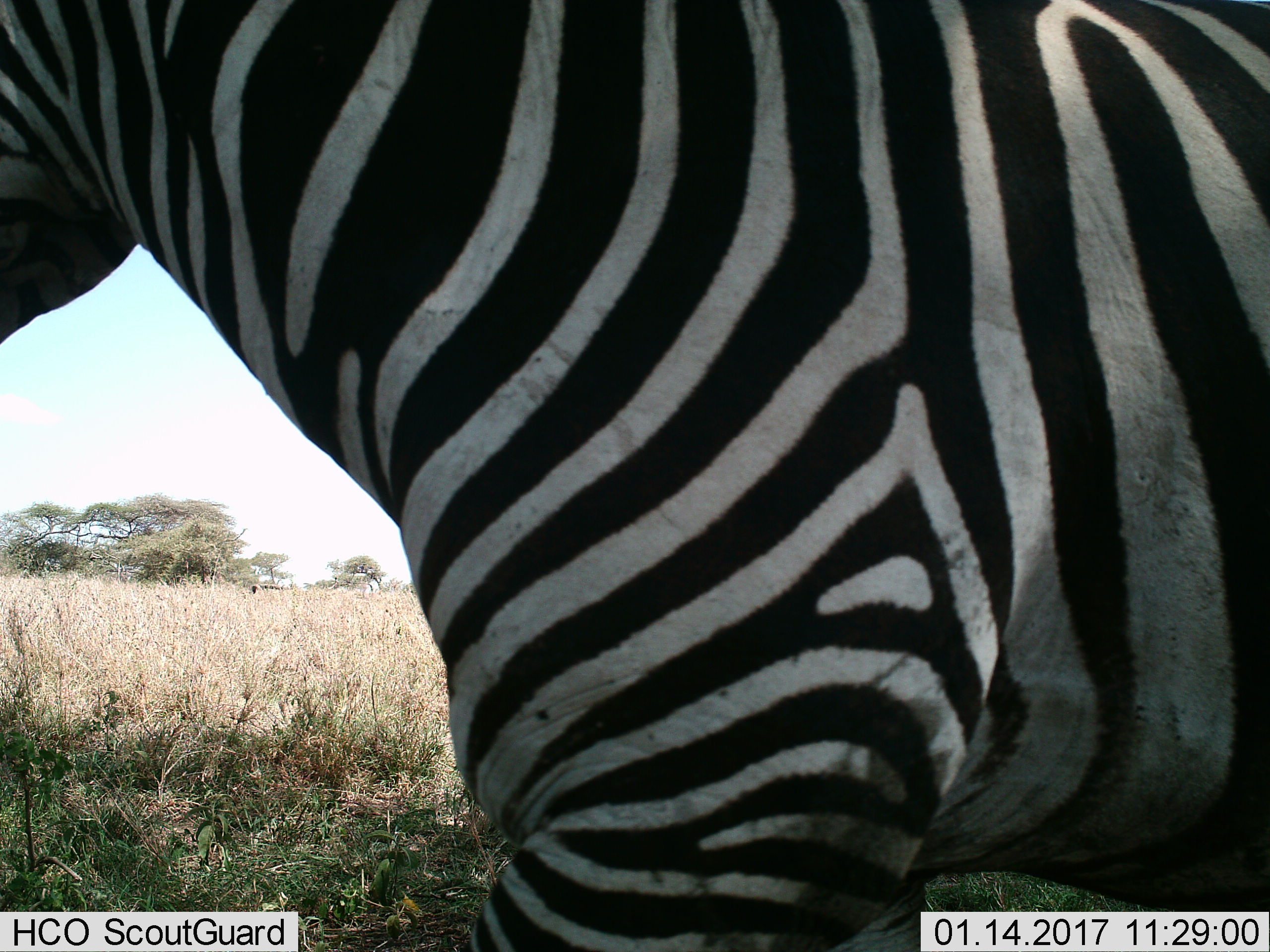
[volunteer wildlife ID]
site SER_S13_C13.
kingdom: Animalia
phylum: Chordata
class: Mammalia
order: Perissodactyla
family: Equidae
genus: Equus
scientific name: Equus quagga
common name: plains zebra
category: zebraplains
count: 1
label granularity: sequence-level